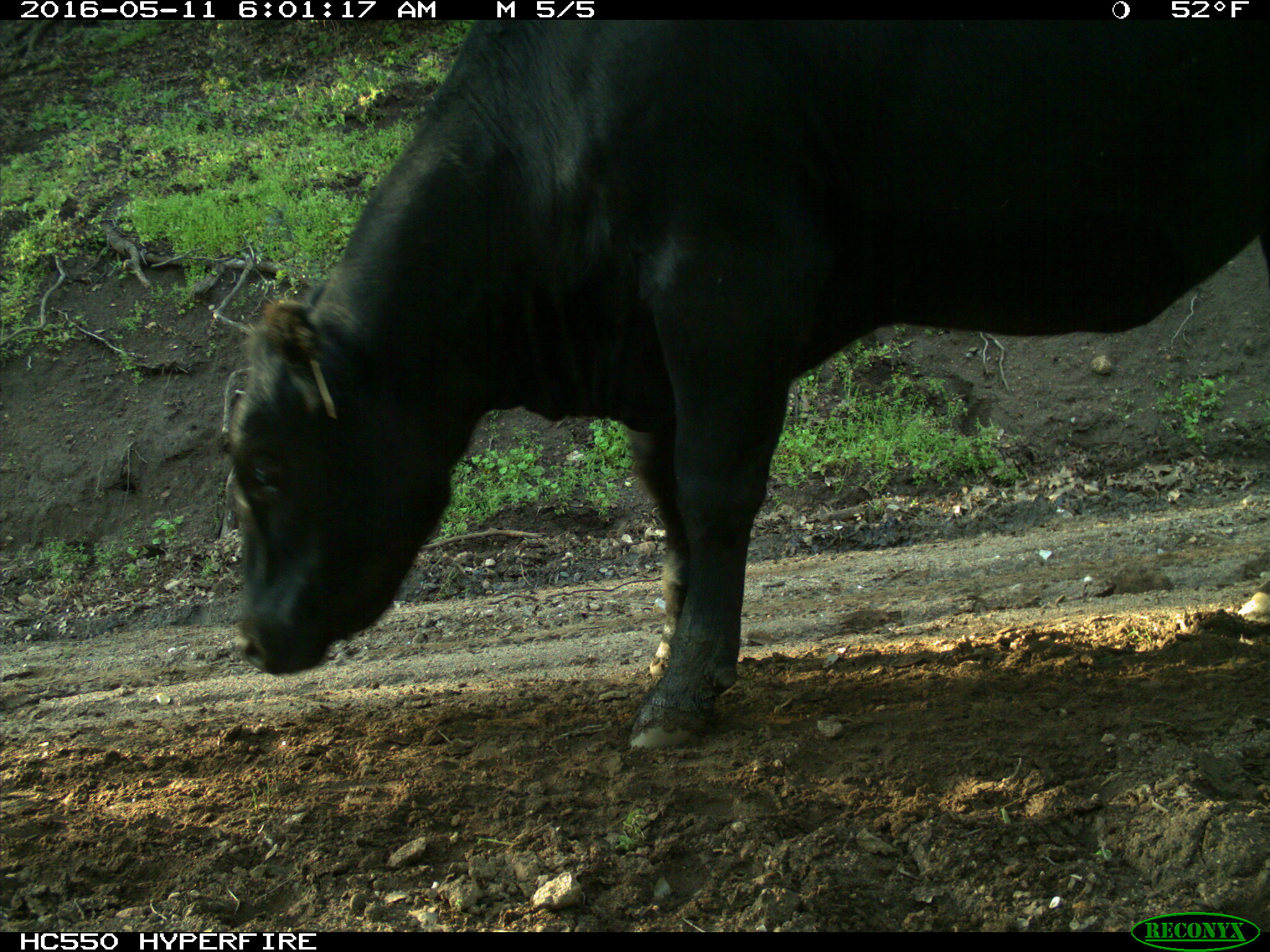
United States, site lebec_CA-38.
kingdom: Animalia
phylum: Chordata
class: Mammalia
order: Artiodactyla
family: Bovidae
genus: Bos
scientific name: Bos taurus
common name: domestic cow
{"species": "Bos taurus (domestic cow)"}